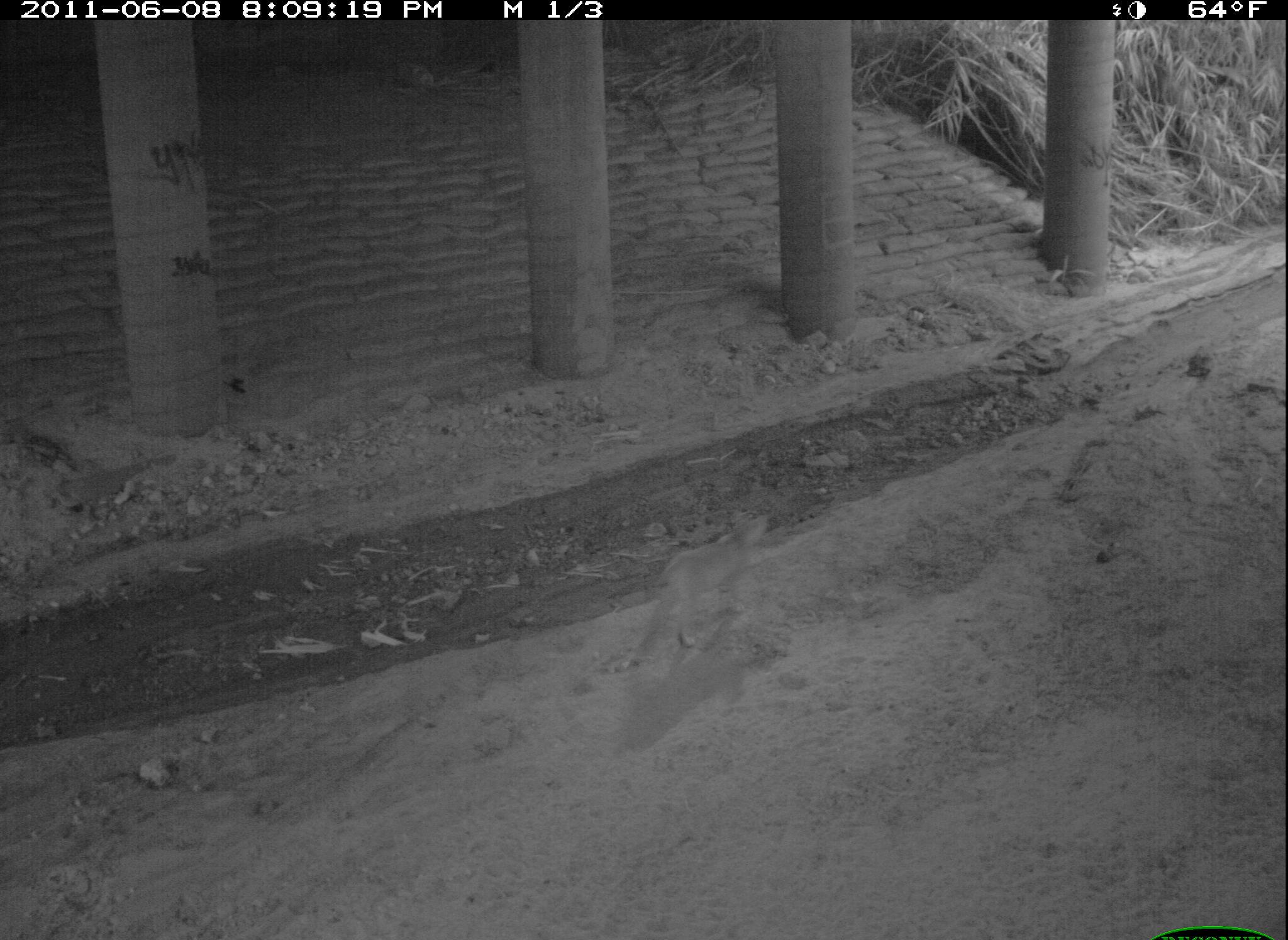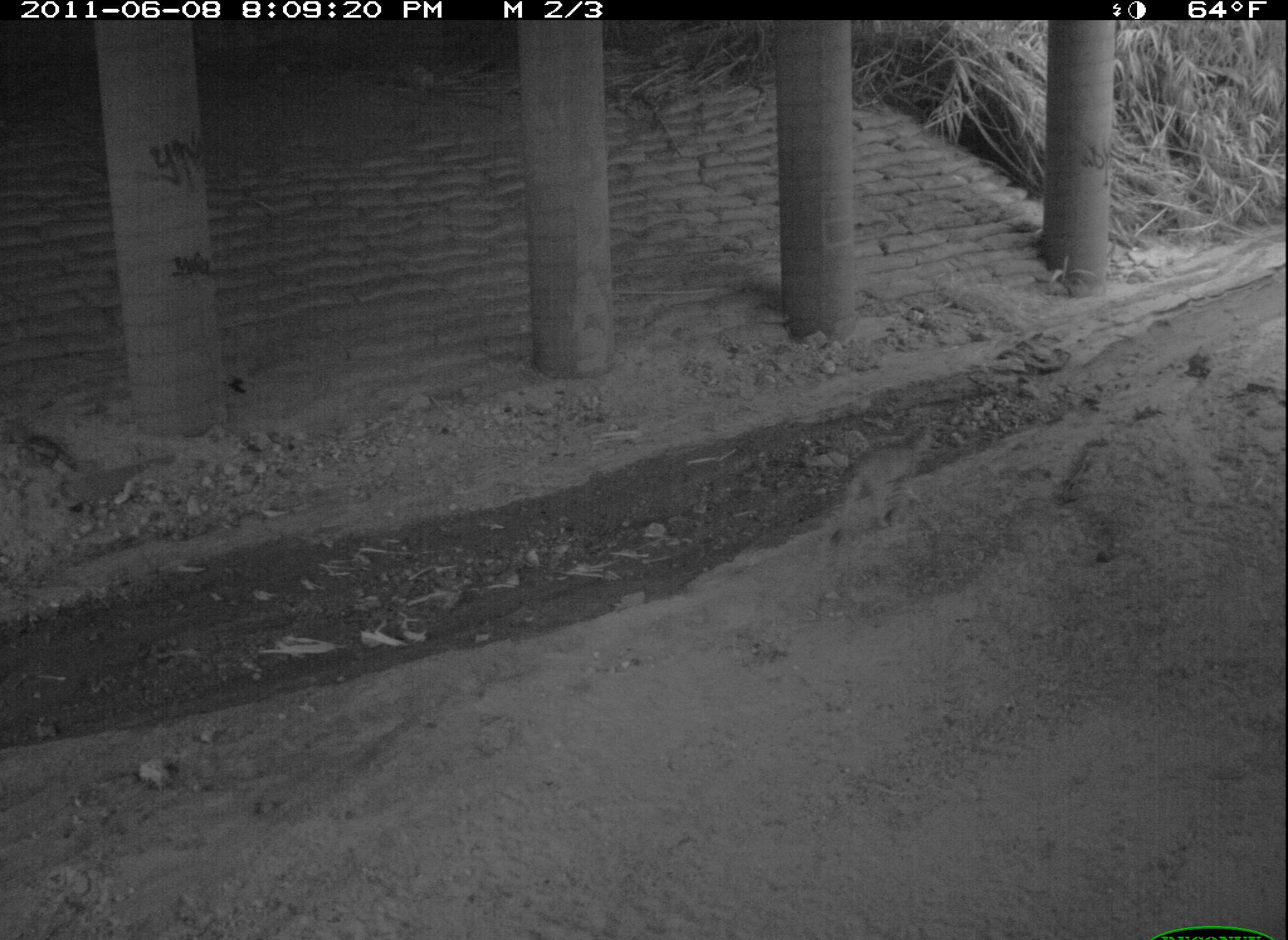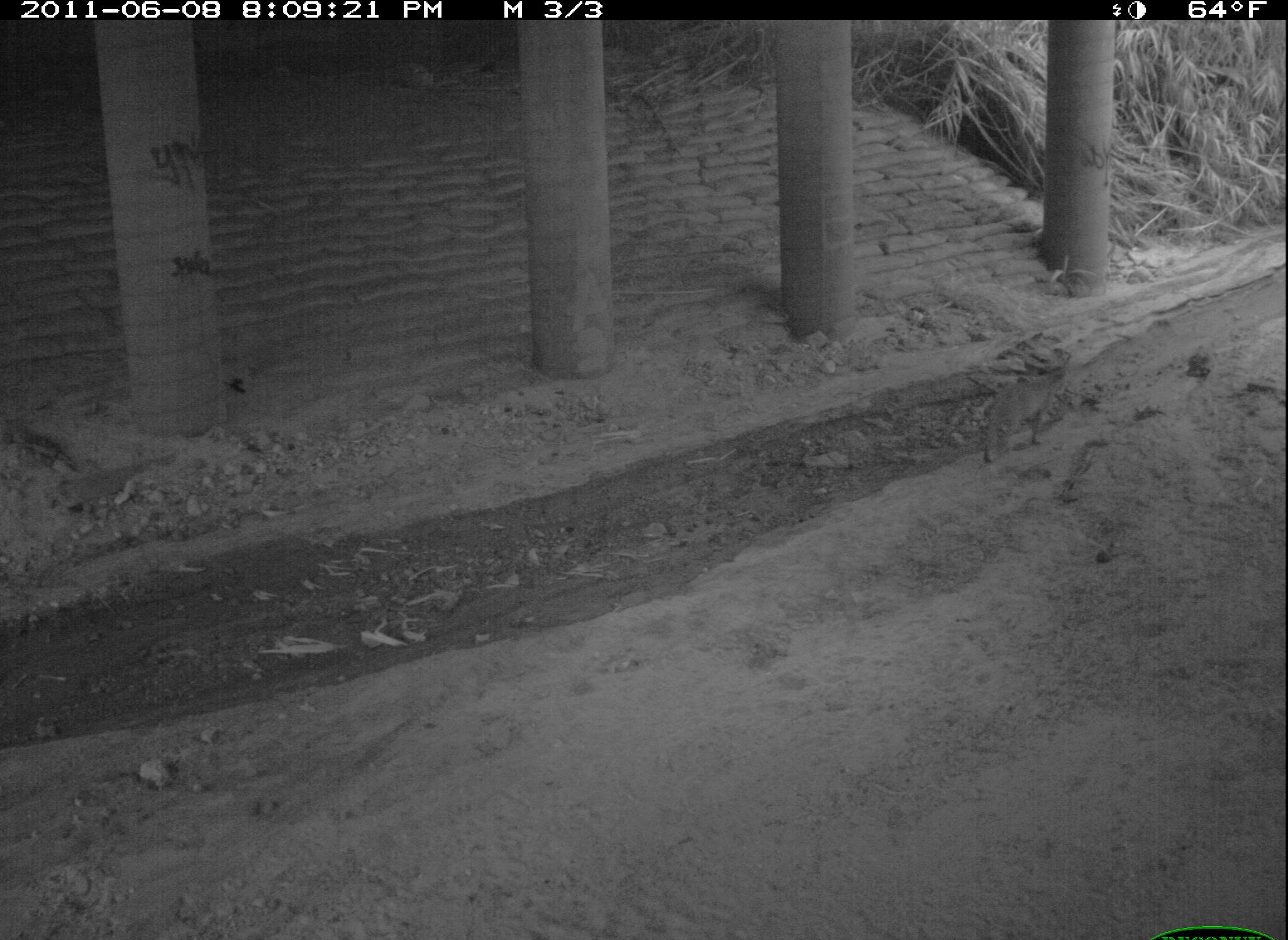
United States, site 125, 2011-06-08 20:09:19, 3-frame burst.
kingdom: Animalia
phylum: Chordata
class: Mammalia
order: Carnivora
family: Felidae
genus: Lynx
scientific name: Lynx rufus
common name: bobcat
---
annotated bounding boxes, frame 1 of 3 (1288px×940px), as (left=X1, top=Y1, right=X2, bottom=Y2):
bobcat: (left=623, top=504, right=772, bottom=674)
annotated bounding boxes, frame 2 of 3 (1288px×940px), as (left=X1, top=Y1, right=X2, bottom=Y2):
bobcat: (left=816, top=416, right=950, bottom=554)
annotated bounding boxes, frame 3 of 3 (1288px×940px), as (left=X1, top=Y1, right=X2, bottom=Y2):
bobcat: (left=976, top=349, right=1082, bottom=472)